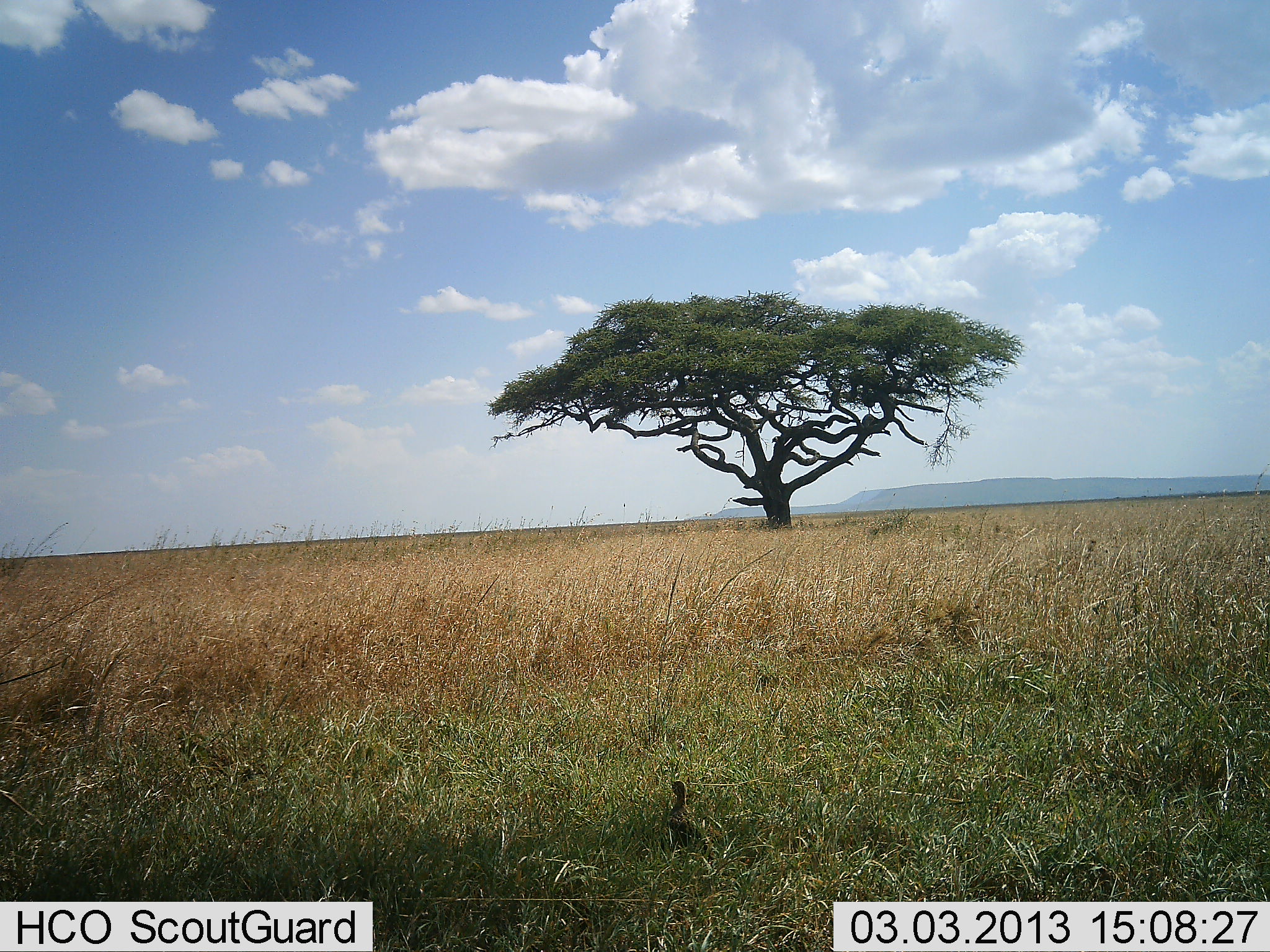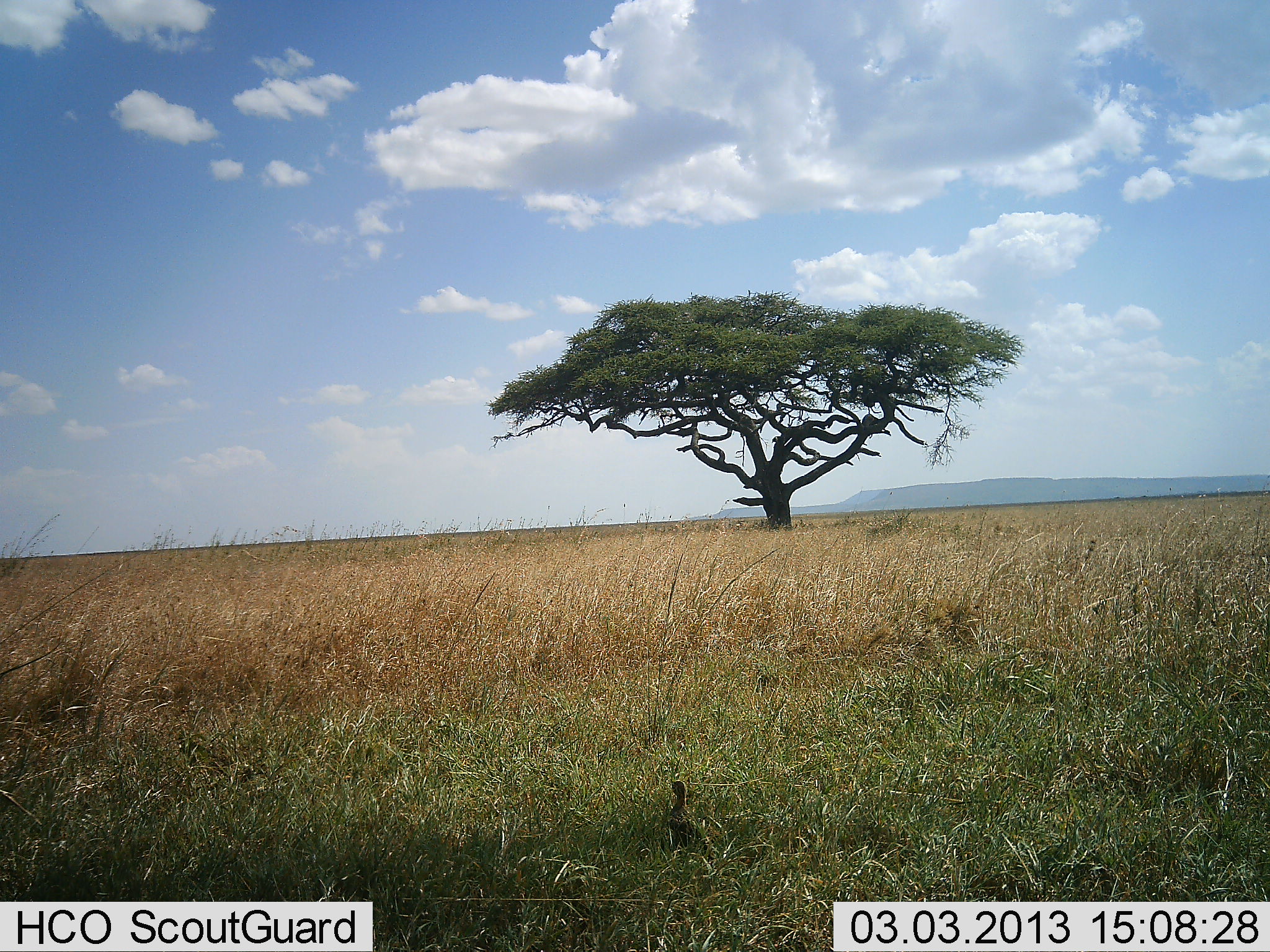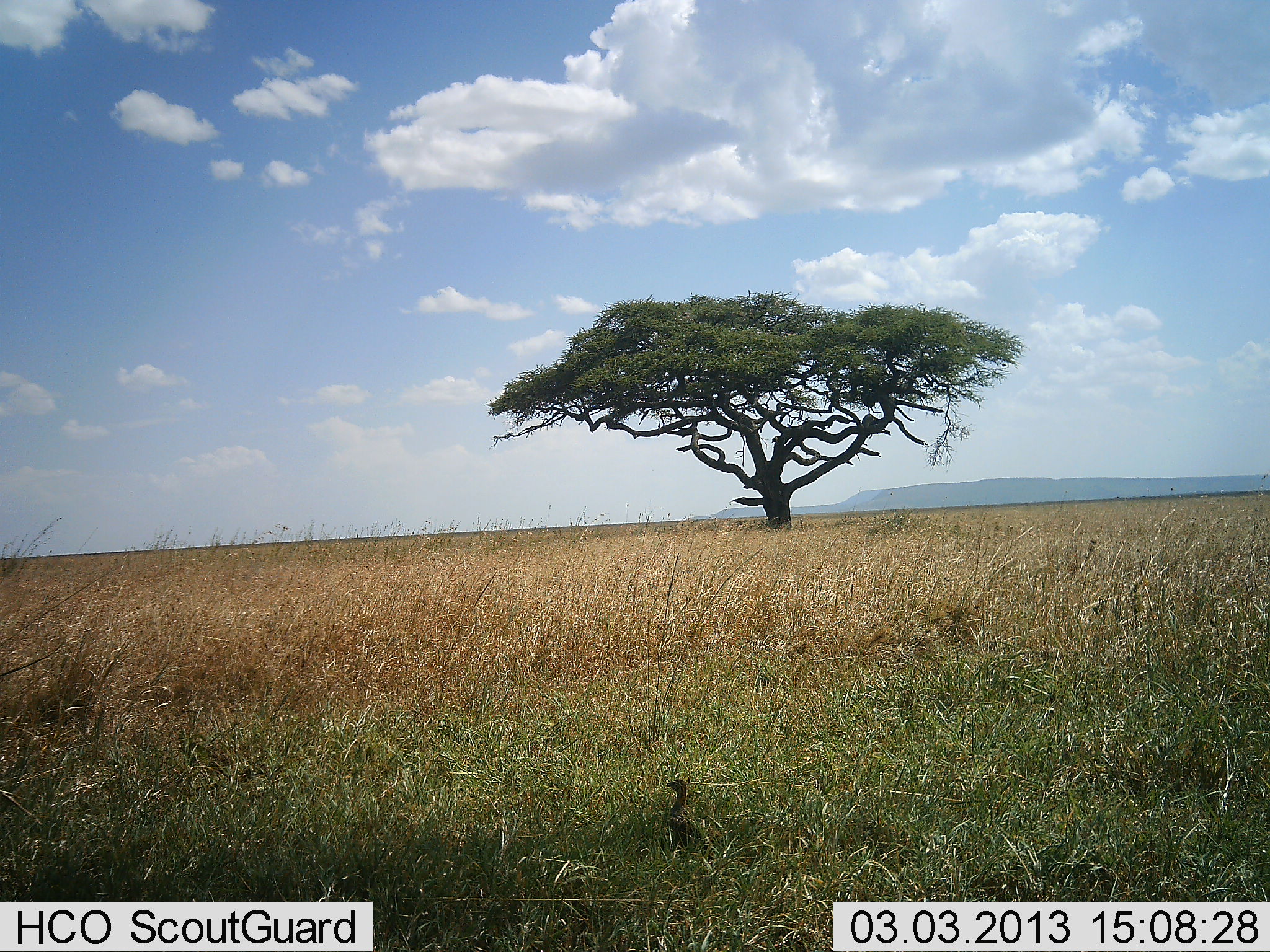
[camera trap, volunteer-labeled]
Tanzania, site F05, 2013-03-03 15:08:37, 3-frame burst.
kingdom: Animalia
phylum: Chordata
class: Aves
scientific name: Aves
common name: bird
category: otherbird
Otherbird (bird) (Aves), count 1. Behavior (volunteer vote fractions): standing 93%, resting 7%, moving 0%, interacting 0%. Young present (vote fraction): 0%. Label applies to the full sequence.